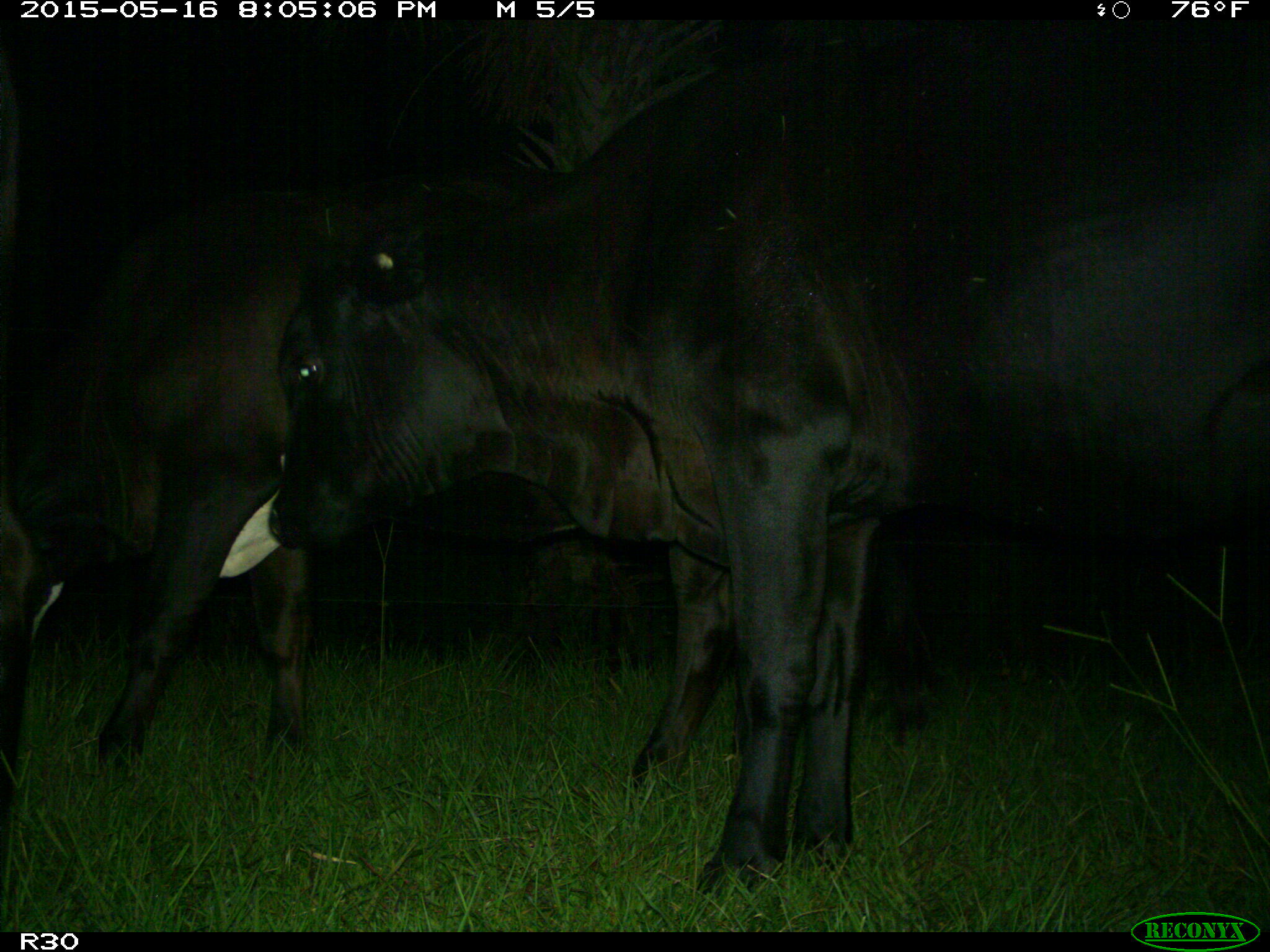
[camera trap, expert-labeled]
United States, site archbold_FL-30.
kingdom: Animalia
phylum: Chordata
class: Mammalia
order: Artiodactyla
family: Bovidae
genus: Bos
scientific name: Bos taurus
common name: domestic cow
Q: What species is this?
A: Bos taurus (domestic cow).